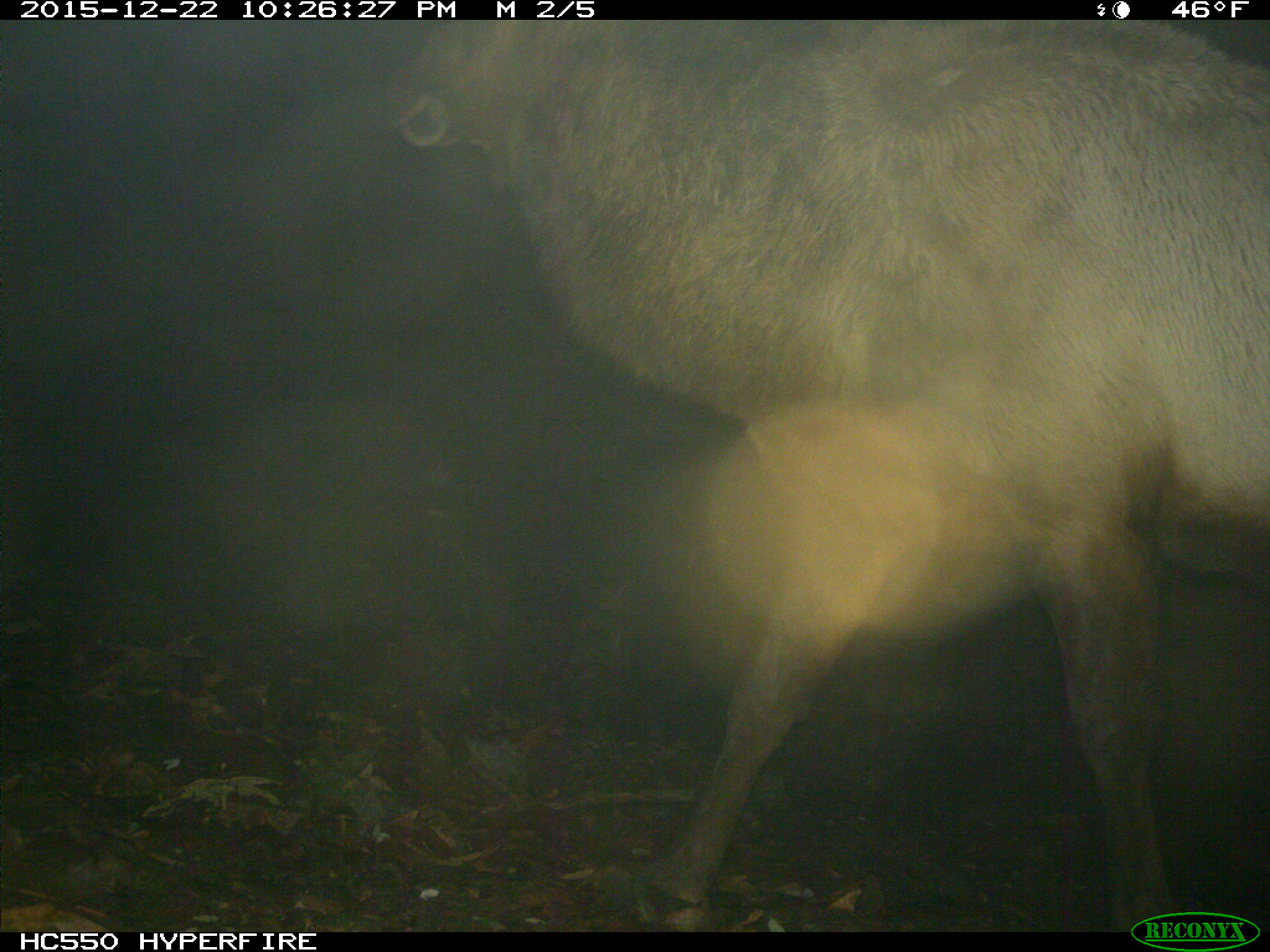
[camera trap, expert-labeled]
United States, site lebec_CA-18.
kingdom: Animalia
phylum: Chordata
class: Mammalia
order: Artiodactyla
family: Cervidae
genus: Cervus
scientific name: Cervus canadensis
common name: elk